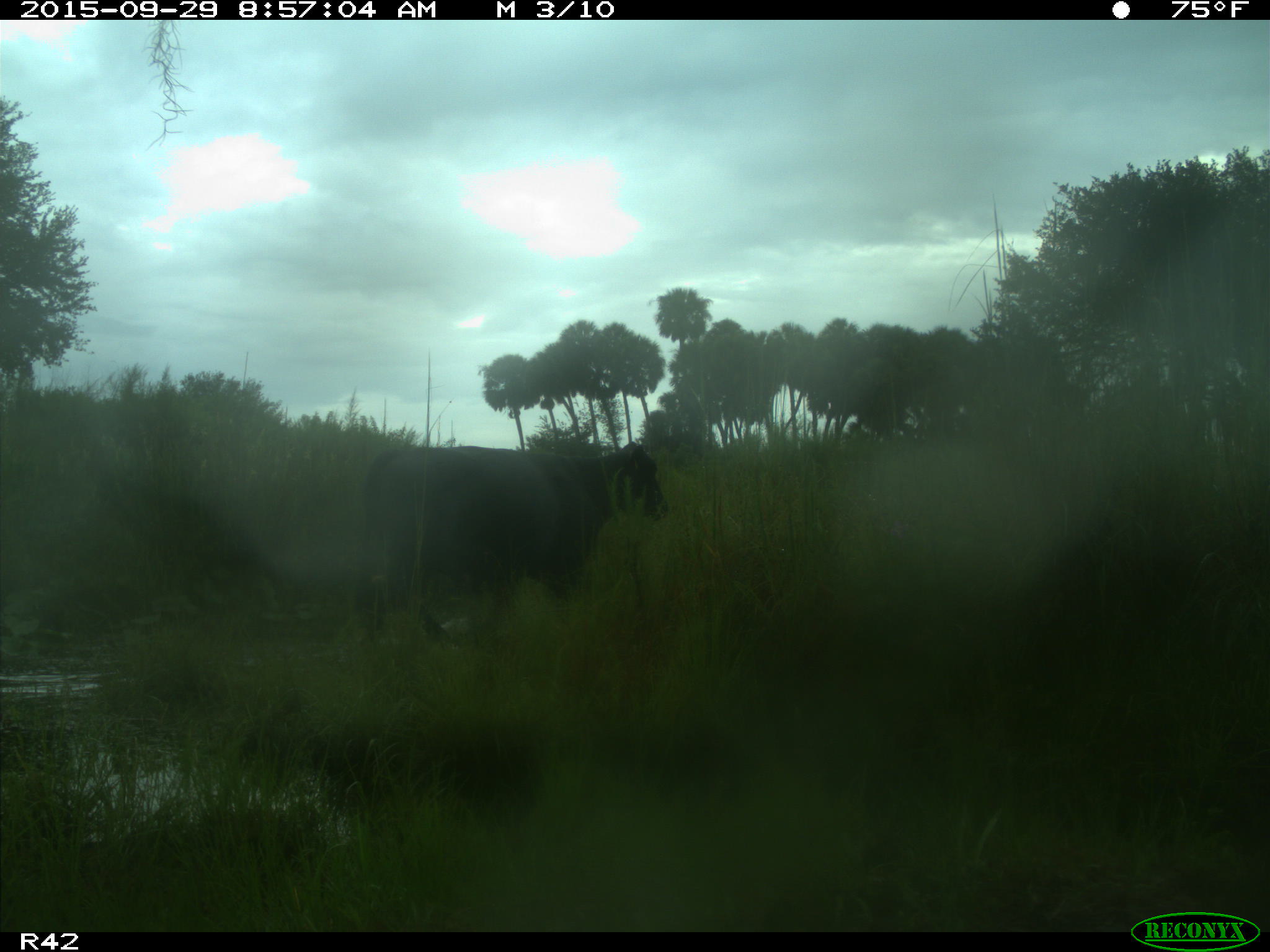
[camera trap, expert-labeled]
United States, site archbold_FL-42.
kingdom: Animalia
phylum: Chordata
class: Mammalia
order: Artiodactyla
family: Bovidae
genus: Bos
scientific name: Bos taurus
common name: domestic cow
Bos taurus (domestic cow).